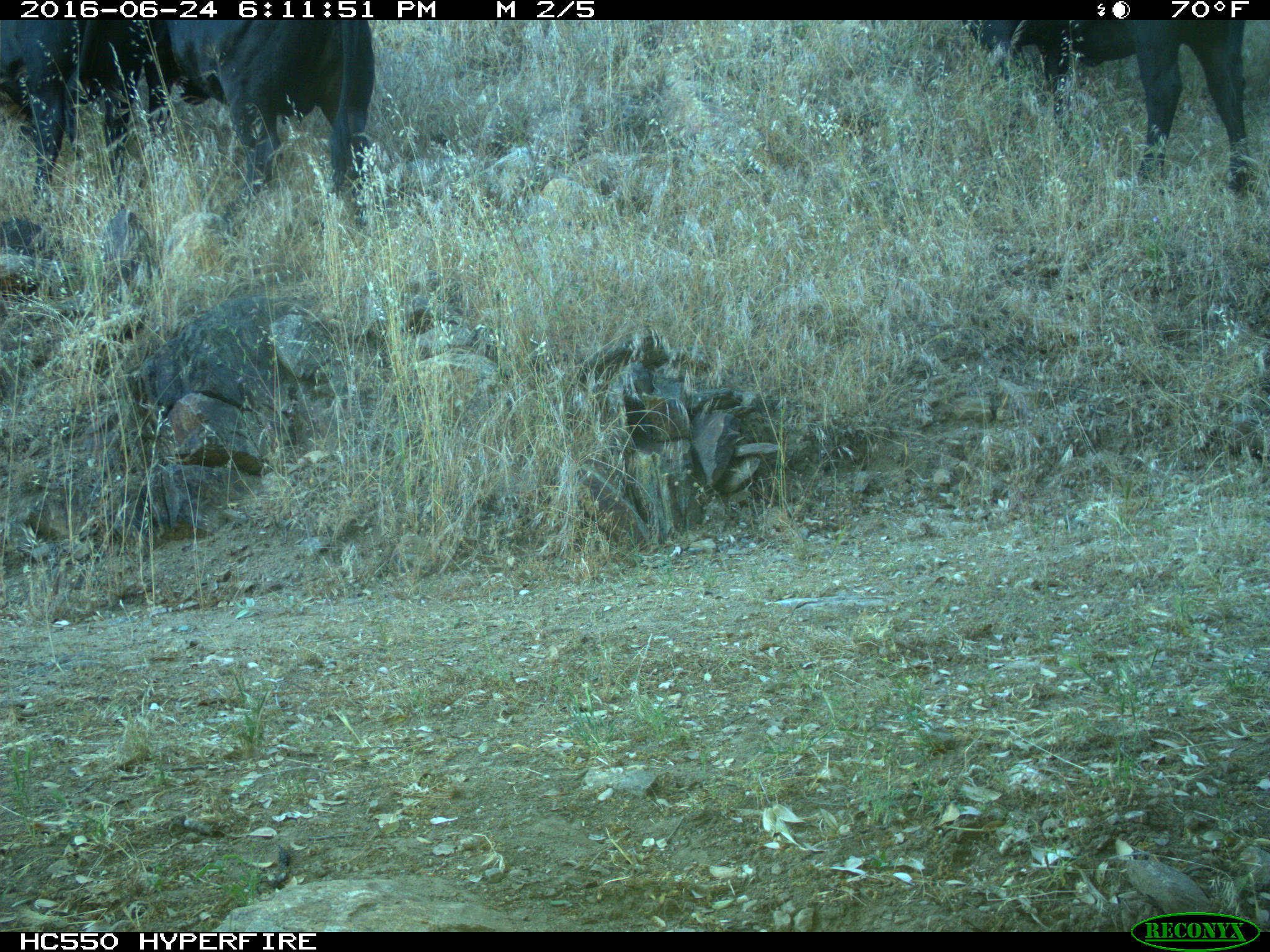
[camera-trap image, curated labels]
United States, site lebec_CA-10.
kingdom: Animalia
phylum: Chordata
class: Mammalia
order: Artiodactyla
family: Bovidae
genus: Bos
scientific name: Bos taurus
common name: domestic cow